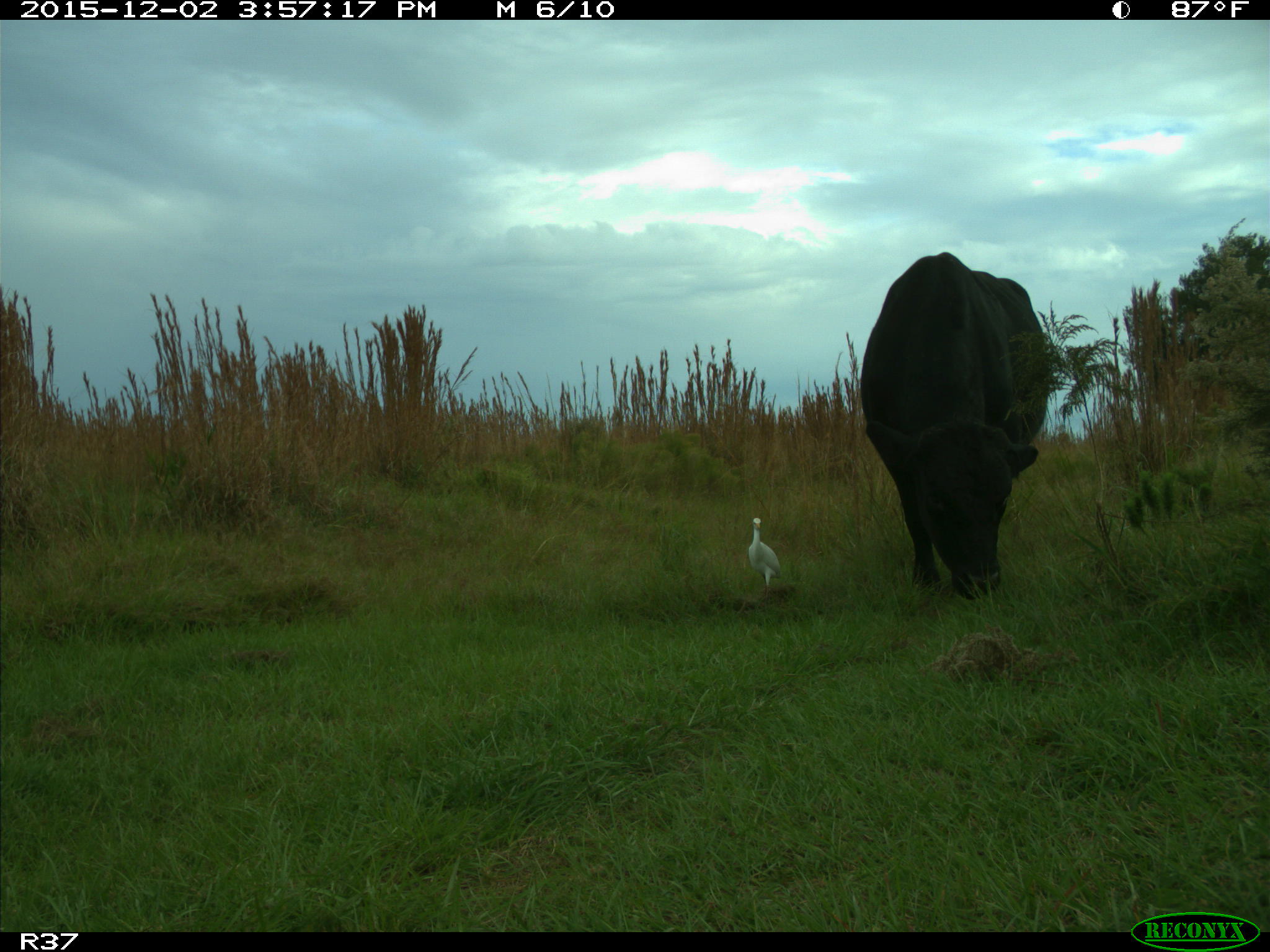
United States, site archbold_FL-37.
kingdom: Animalia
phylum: Chordata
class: Mammalia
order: Artiodactyla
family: Bovidae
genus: Bos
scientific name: Bos taurus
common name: domestic cow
Bos taurus (domestic cow).